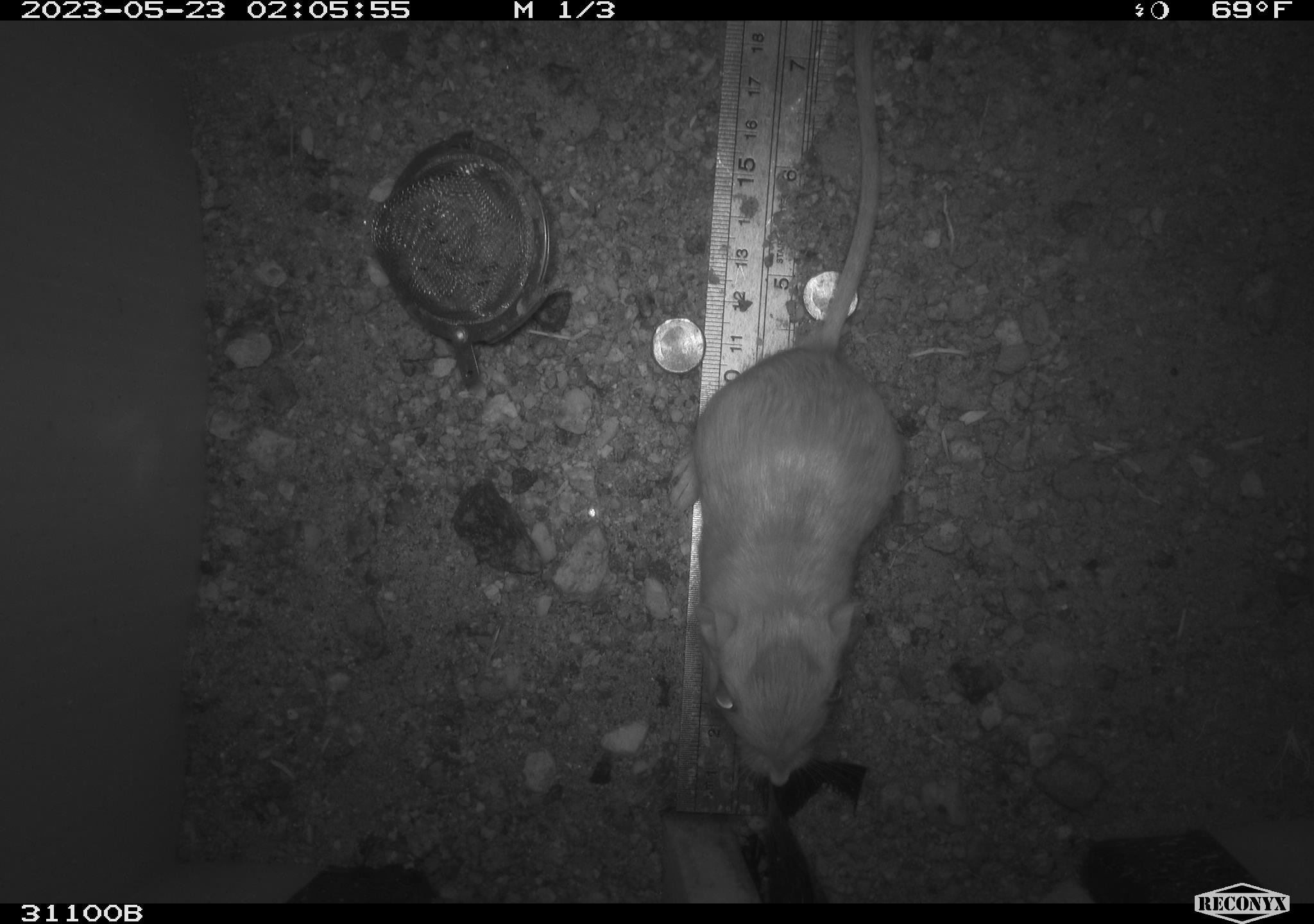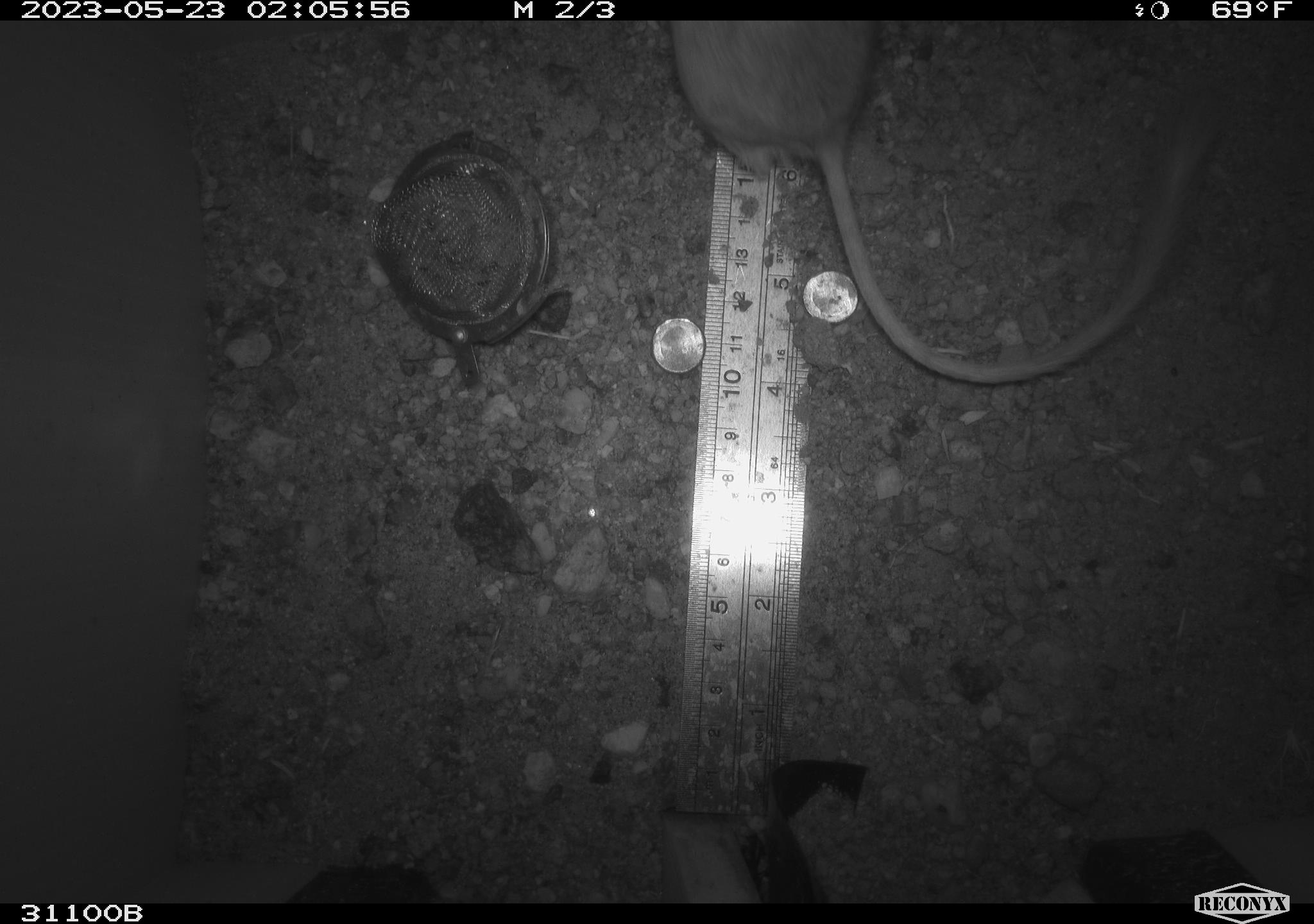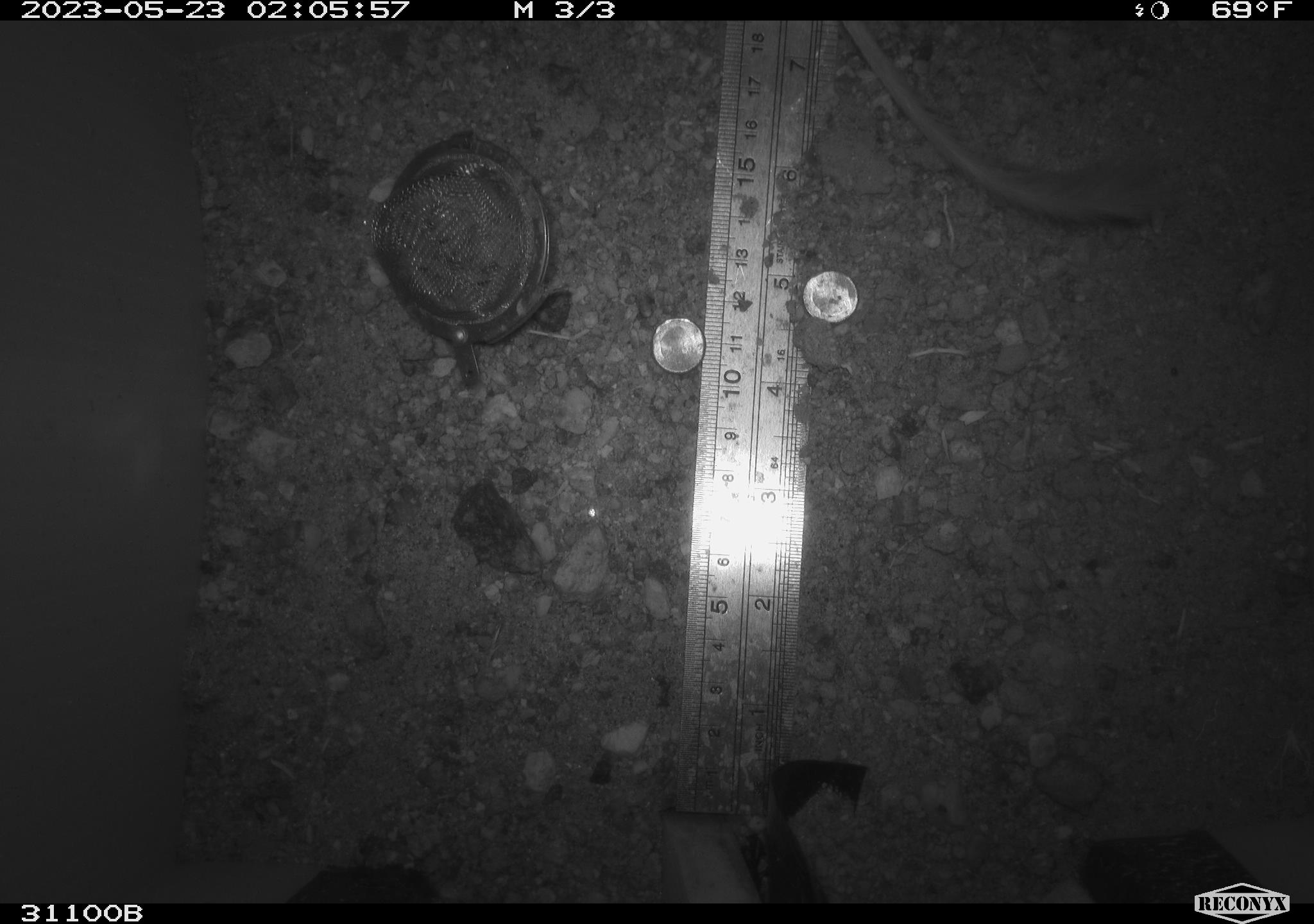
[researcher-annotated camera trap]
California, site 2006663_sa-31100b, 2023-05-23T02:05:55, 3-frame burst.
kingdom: Animalia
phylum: Chordata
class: Mammalia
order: Rodentia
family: Heteromyidae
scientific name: Heteromyidae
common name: kangaroo rats and pocket mice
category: heteromyidae family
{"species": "heteromyidae family (kangaroo rats and pocket mice) (Heteromyidae)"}